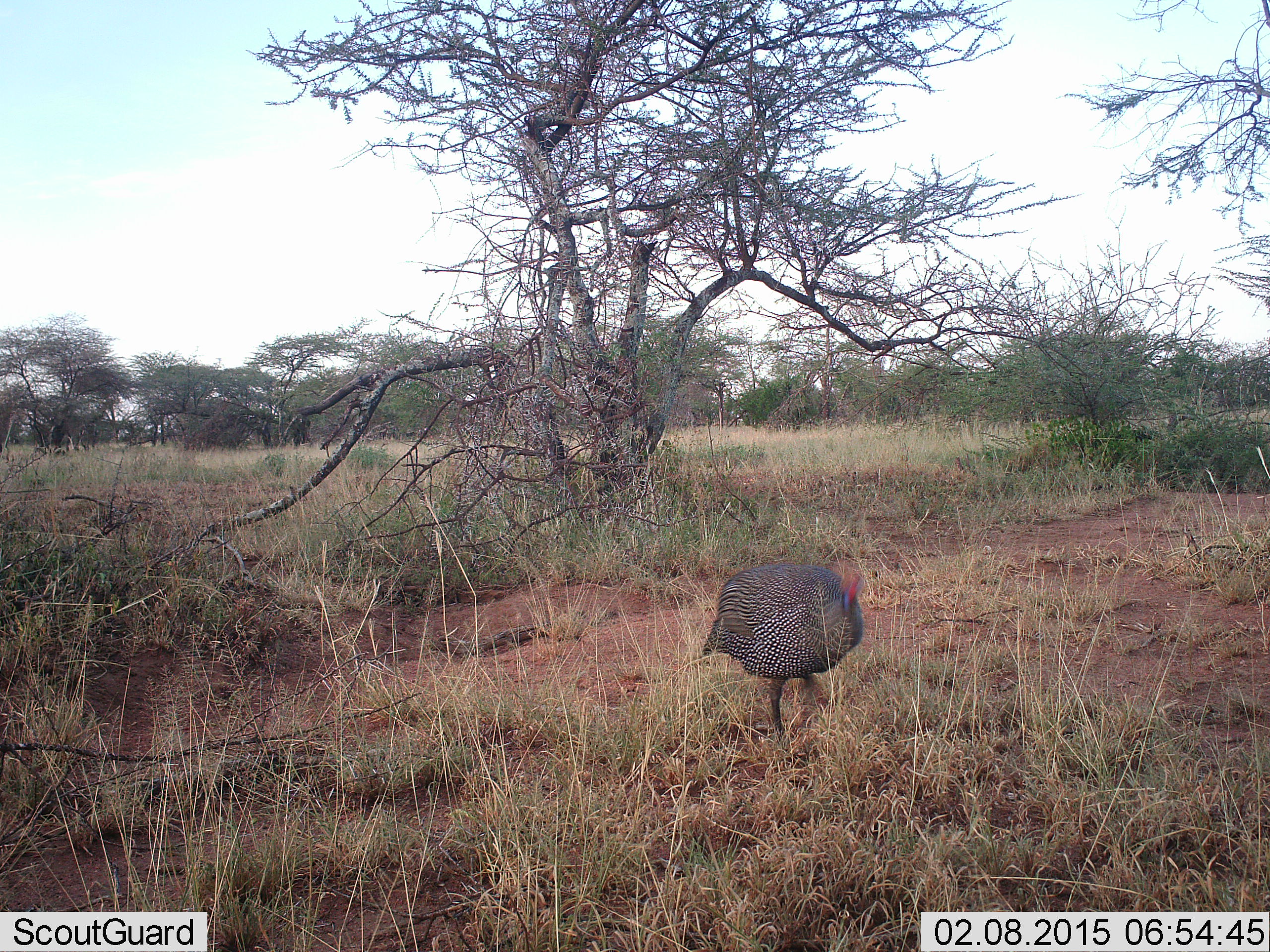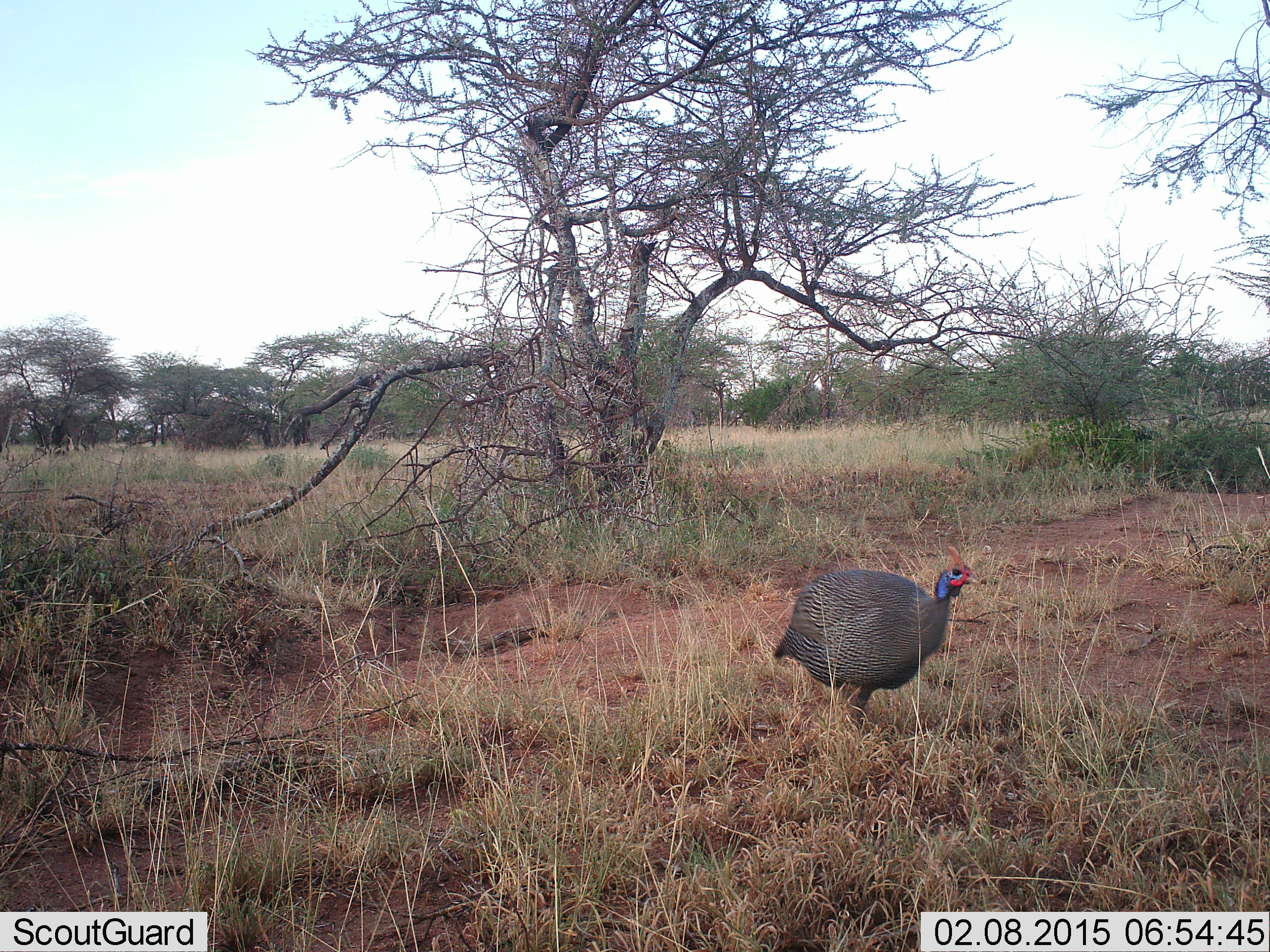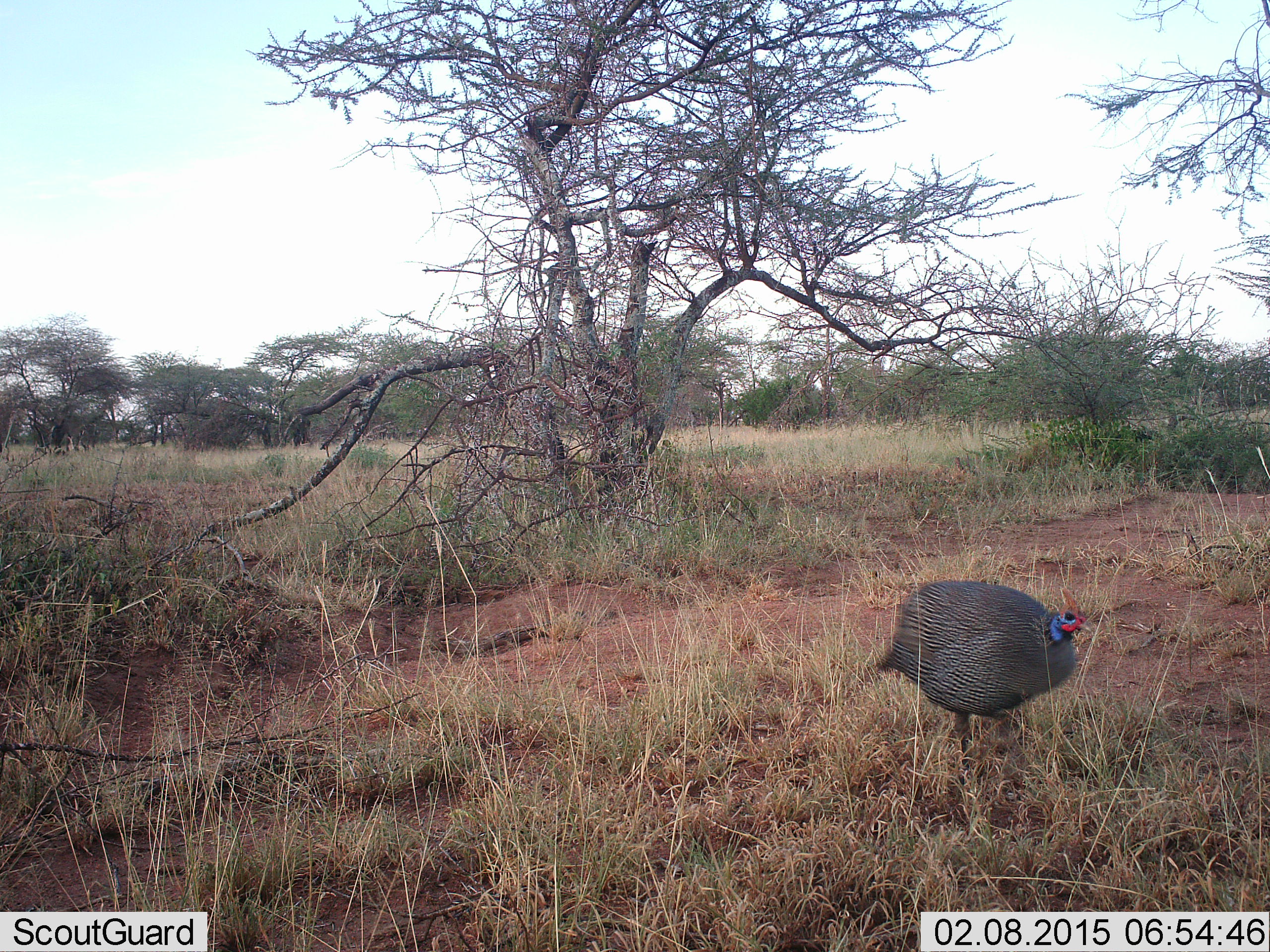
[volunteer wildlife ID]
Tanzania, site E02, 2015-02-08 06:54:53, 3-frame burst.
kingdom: Animalia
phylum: Chordata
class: Aves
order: Galliformes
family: Numididae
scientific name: Numididae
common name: guinea fowl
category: guineafowl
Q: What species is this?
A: Guineafowl (guinea fowl) (Numididae).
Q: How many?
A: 1.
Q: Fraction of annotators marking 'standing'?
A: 27%.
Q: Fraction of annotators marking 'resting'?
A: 0%.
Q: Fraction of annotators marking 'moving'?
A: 82%.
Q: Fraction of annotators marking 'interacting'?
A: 0%.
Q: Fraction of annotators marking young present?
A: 0%.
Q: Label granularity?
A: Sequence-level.